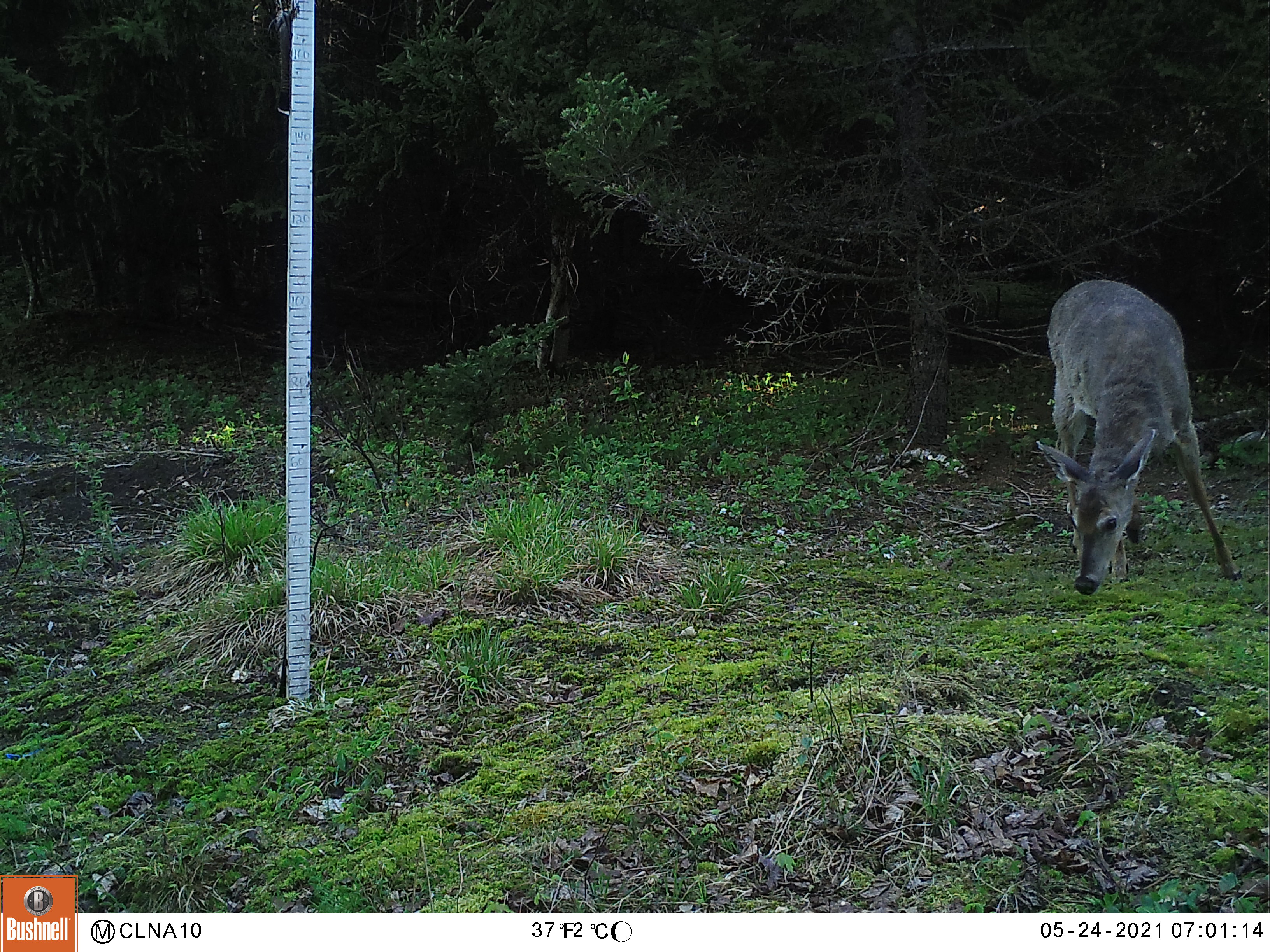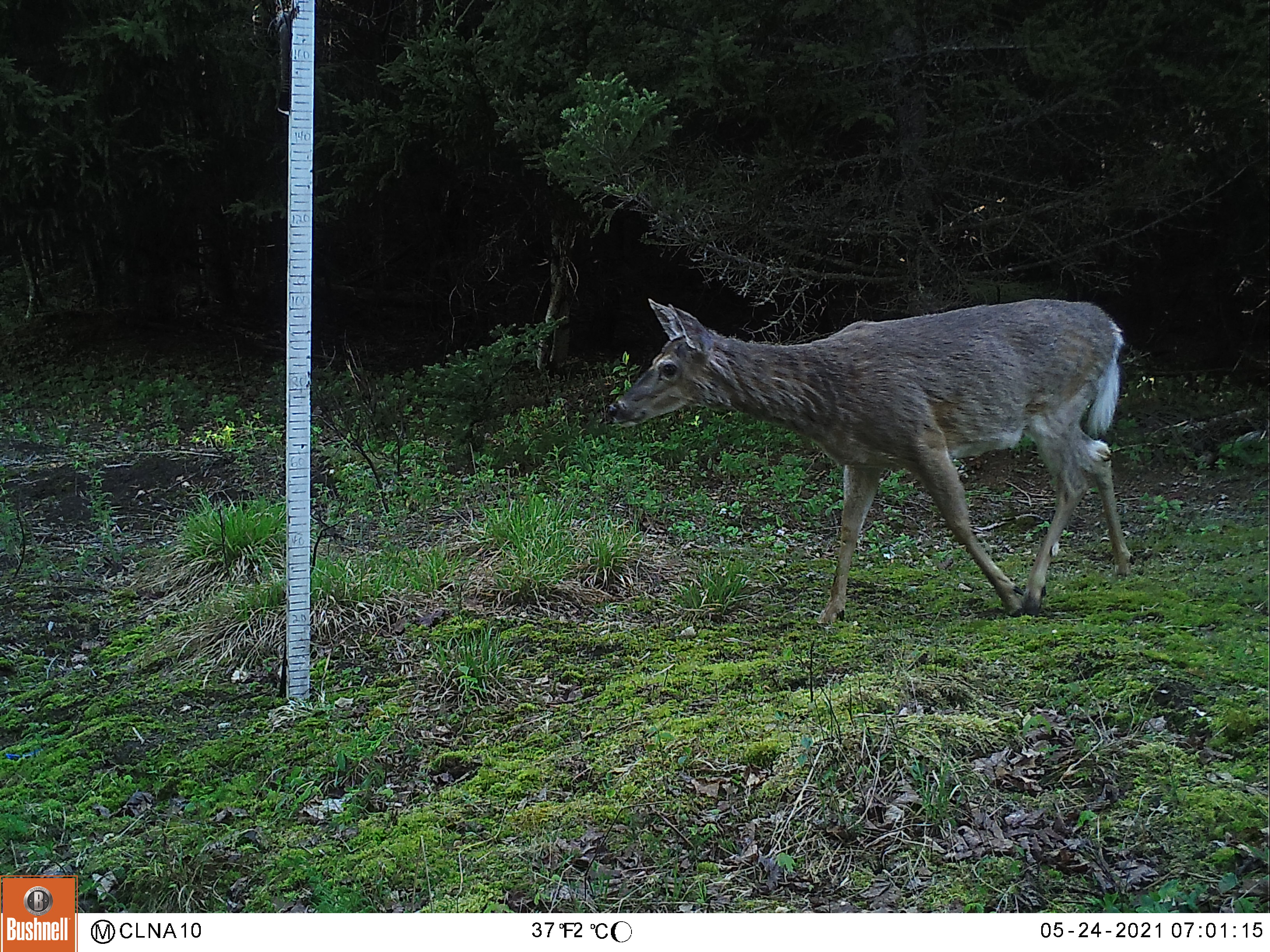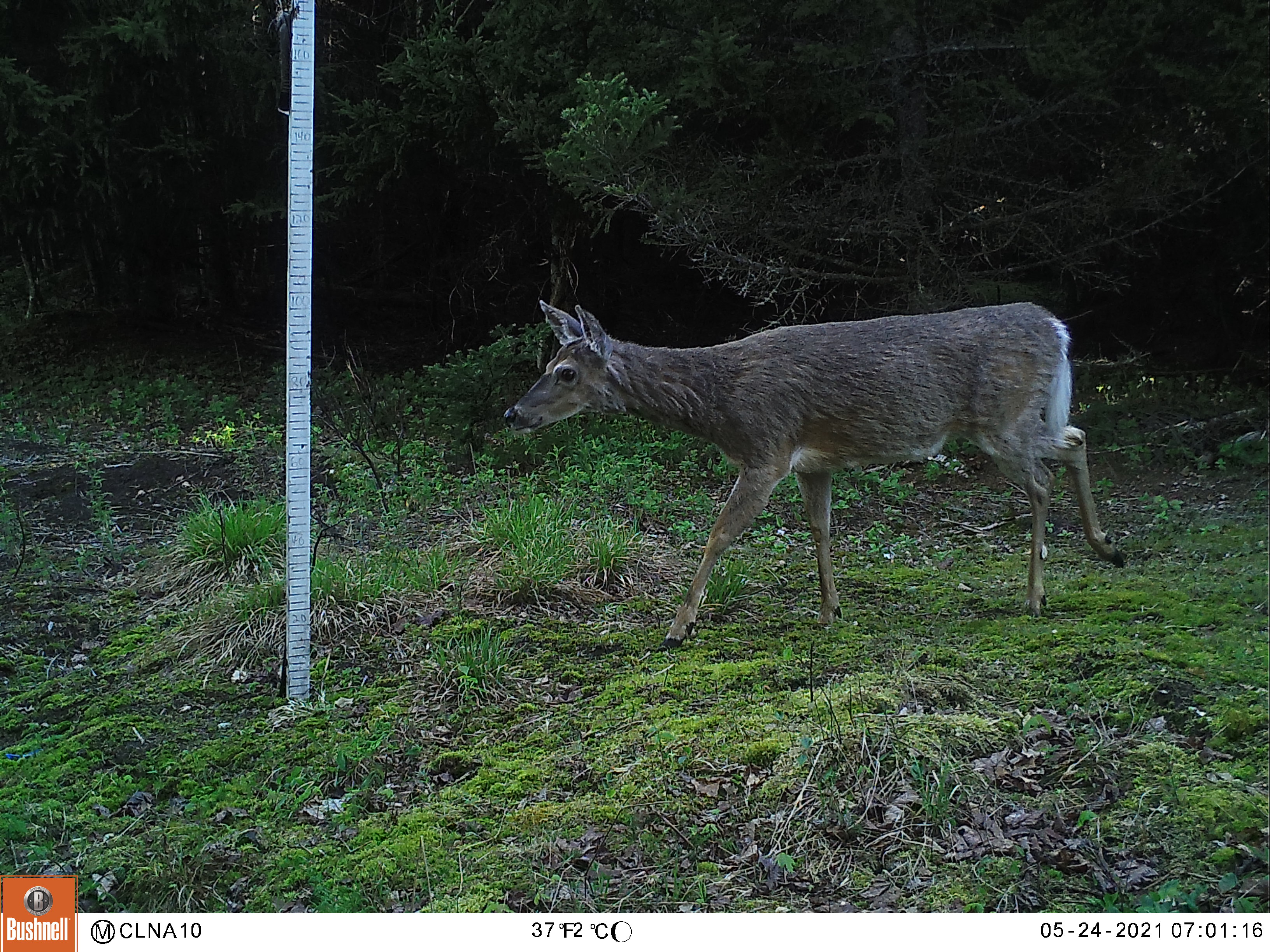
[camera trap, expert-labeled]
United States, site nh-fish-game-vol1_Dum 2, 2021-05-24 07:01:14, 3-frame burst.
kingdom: Animalia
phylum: Chordata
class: Mammalia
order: Artiodactyla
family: Cervidae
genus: Odocoileus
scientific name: Odocoileus virginianus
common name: white-tailed deer